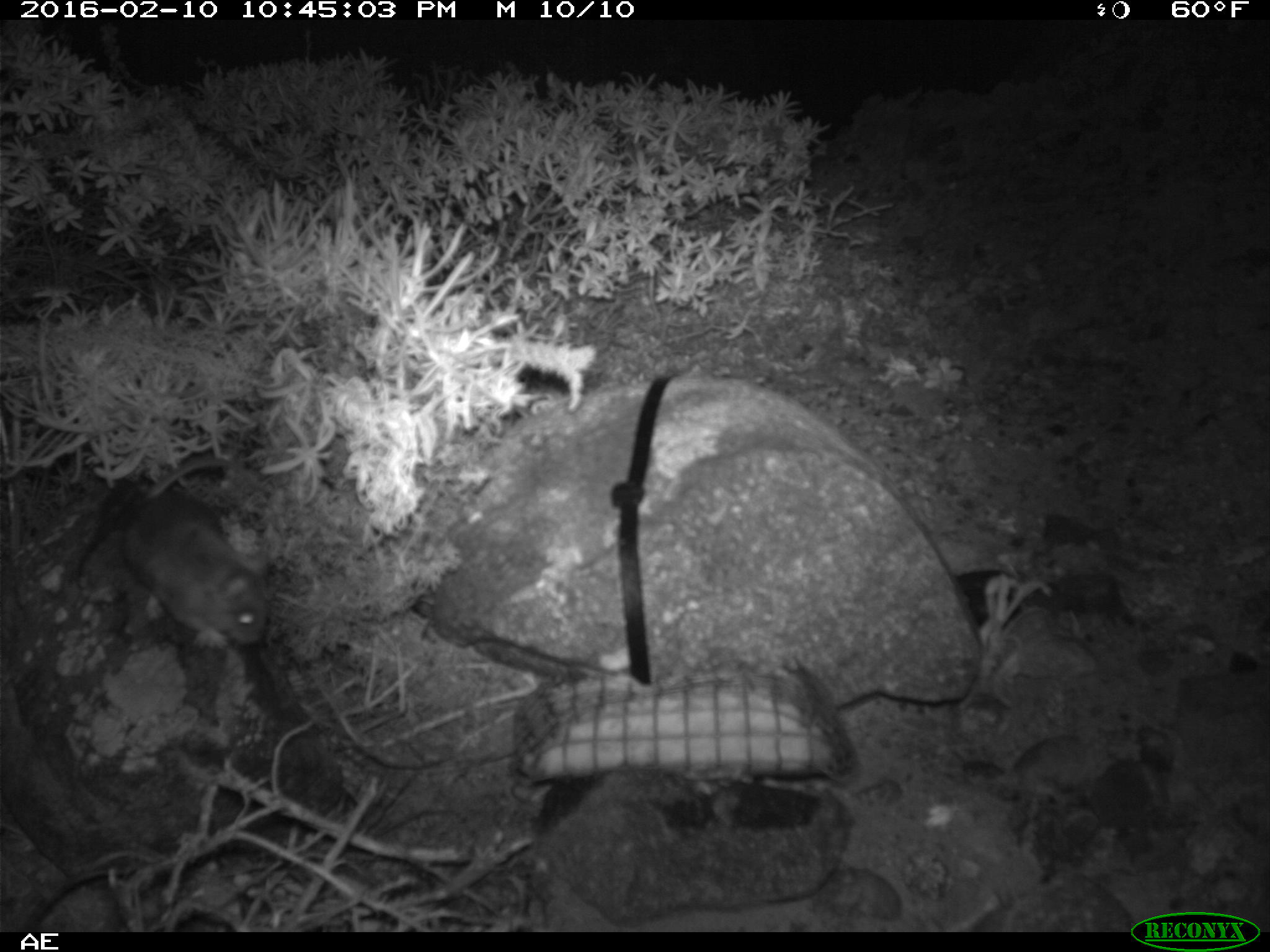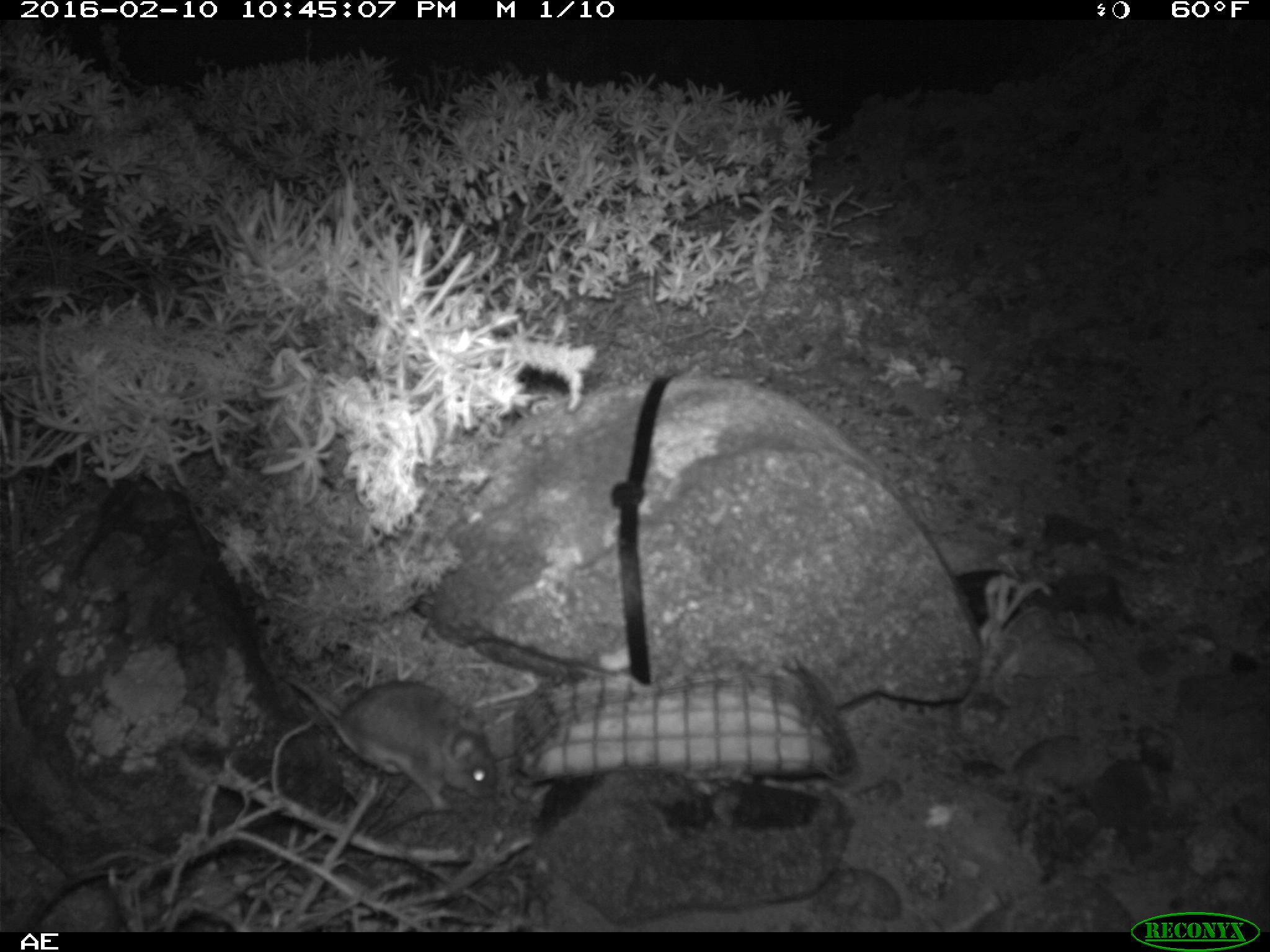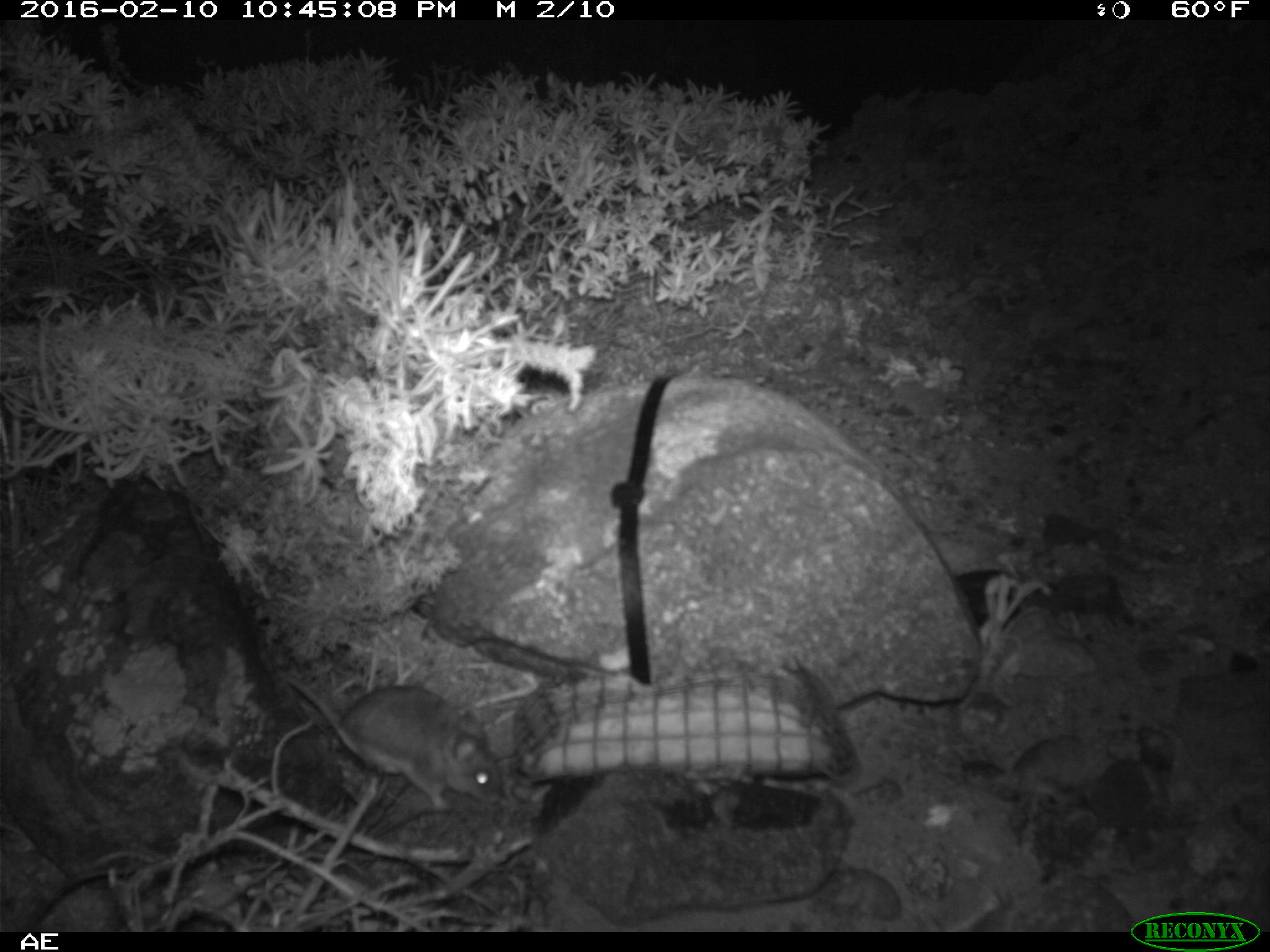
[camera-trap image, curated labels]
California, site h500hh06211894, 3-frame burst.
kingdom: Animalia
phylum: Chordata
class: Mammalia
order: Rodentia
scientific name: Rodentia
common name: rodent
Rodent (Rodentia).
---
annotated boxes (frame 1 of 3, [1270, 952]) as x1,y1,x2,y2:
rodent: 120,456,267,654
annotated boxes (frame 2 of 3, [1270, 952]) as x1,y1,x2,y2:
rodent: 270,664,498,816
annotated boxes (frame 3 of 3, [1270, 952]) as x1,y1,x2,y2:
rodent: 282,672,502,812